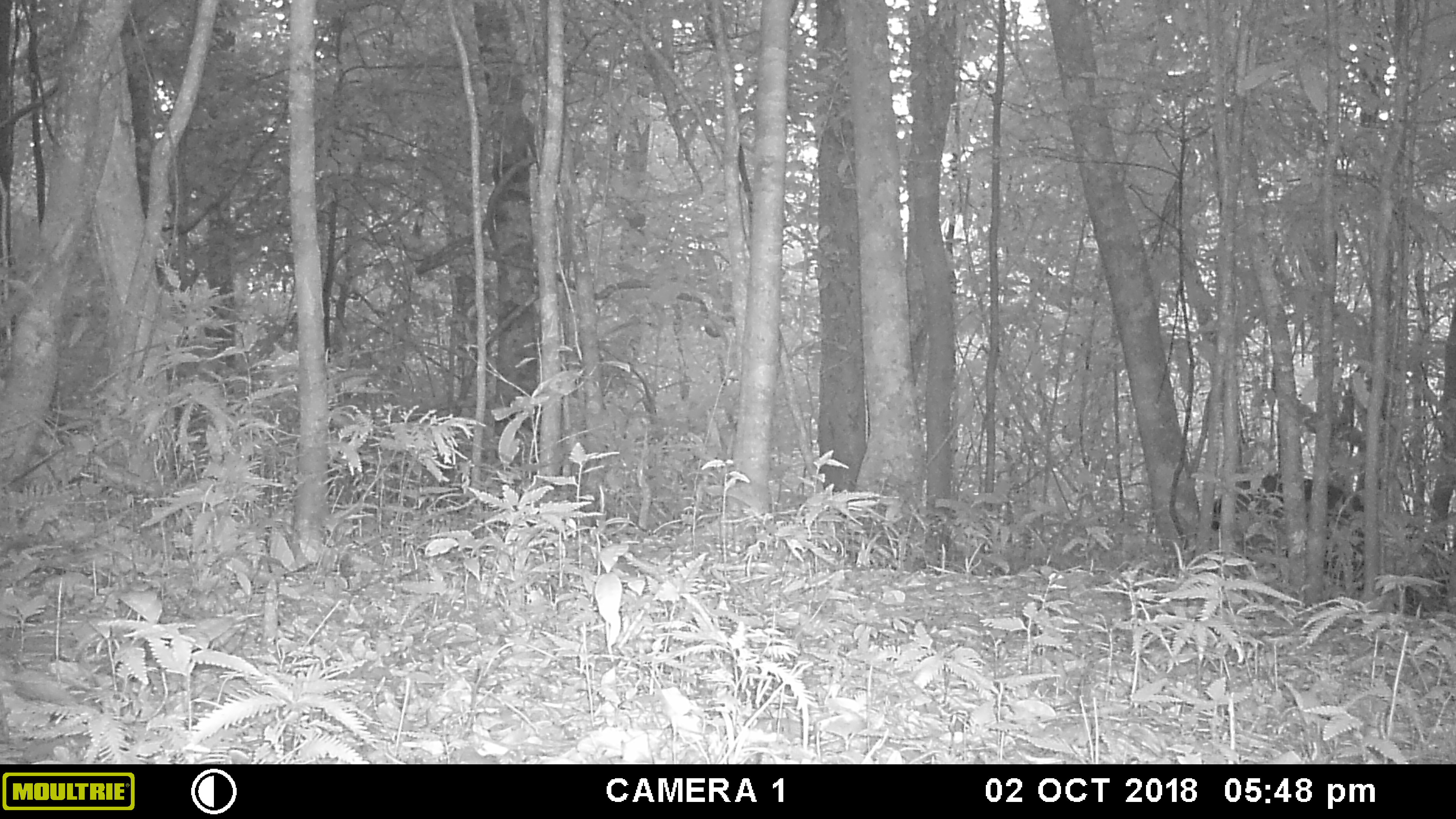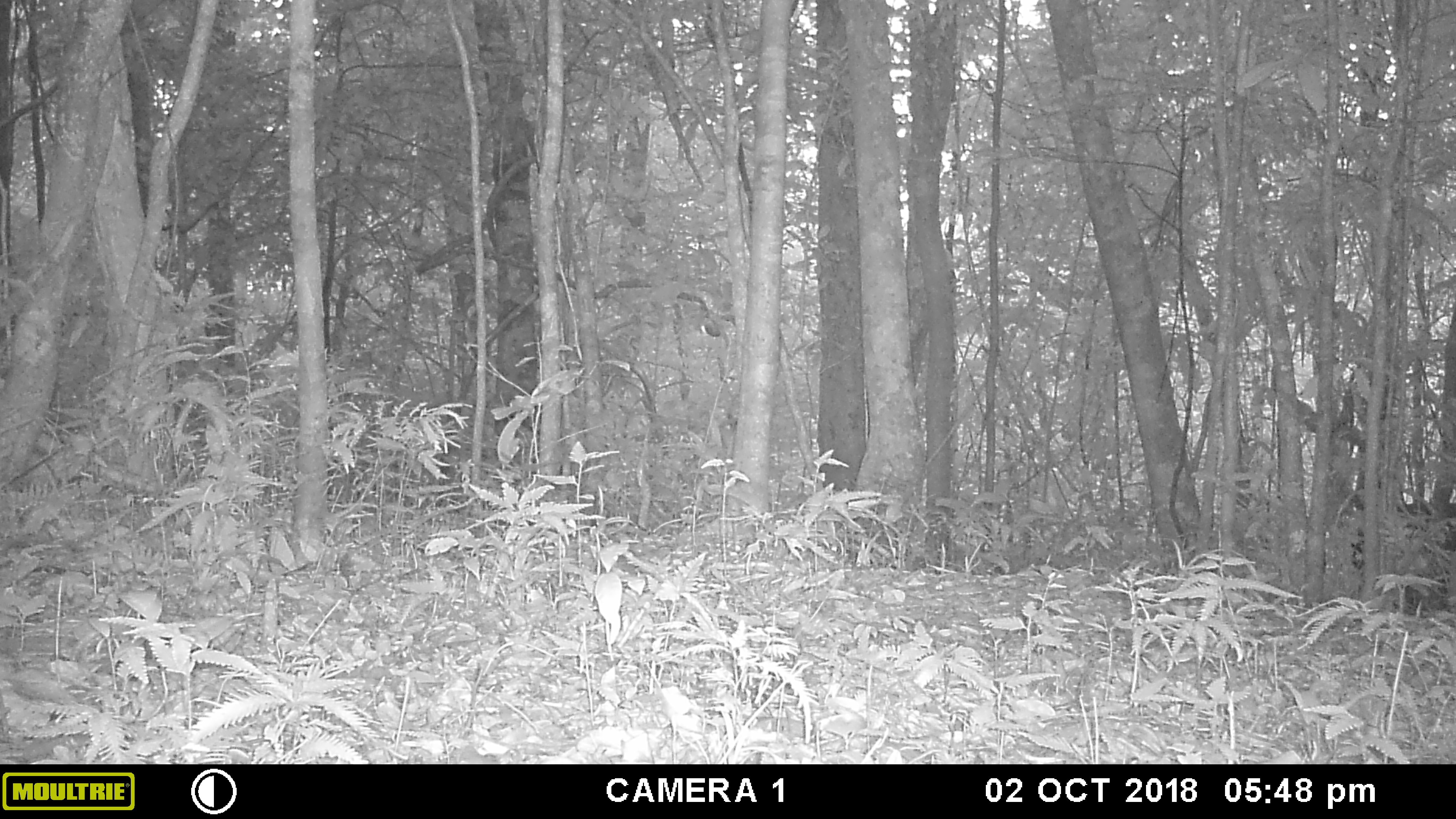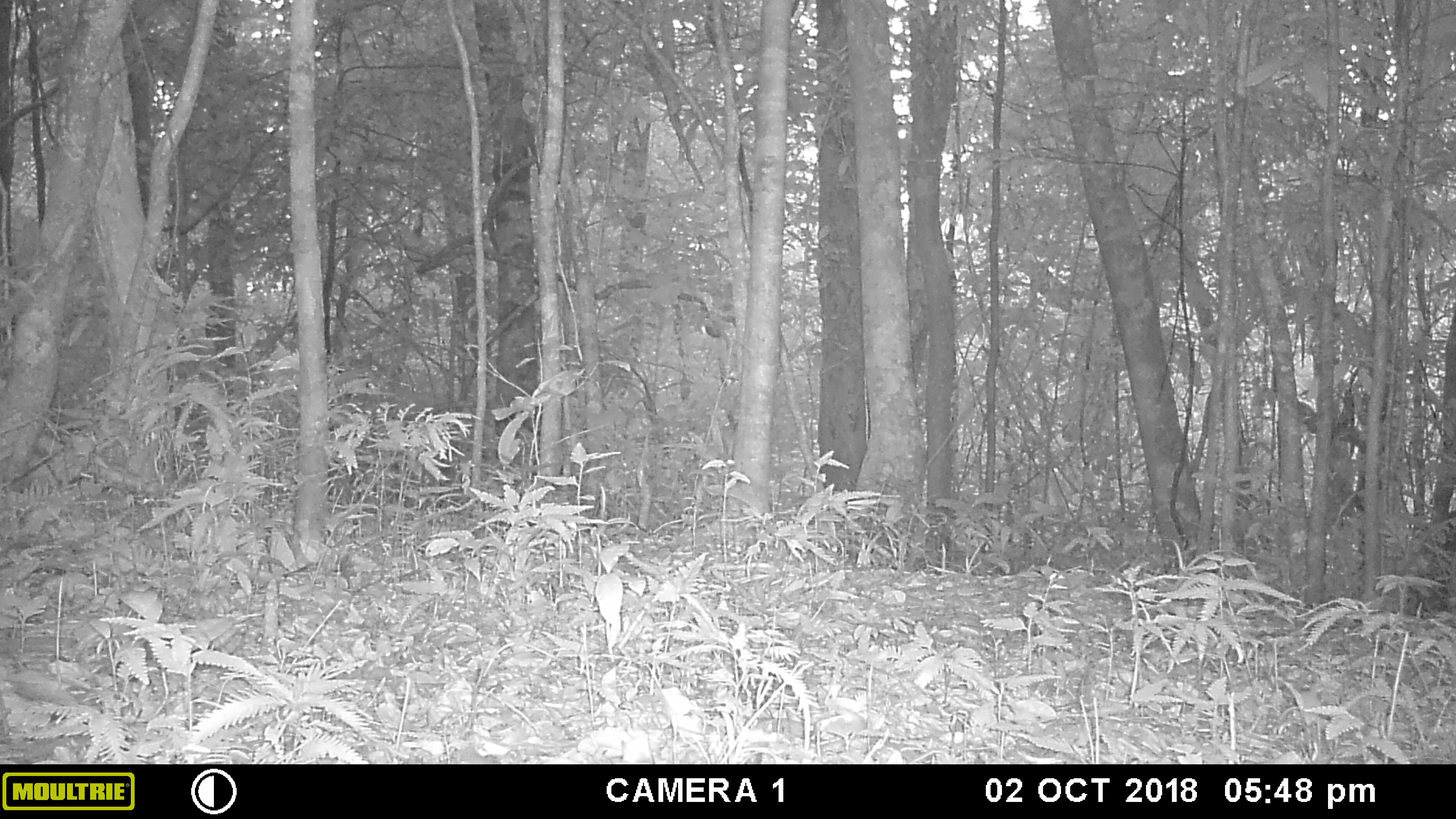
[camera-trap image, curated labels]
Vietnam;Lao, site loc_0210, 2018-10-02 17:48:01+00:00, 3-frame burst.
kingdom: Animalia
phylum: Chordata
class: Mammalia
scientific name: Mammalia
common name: mammal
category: unidentified mammal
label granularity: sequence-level